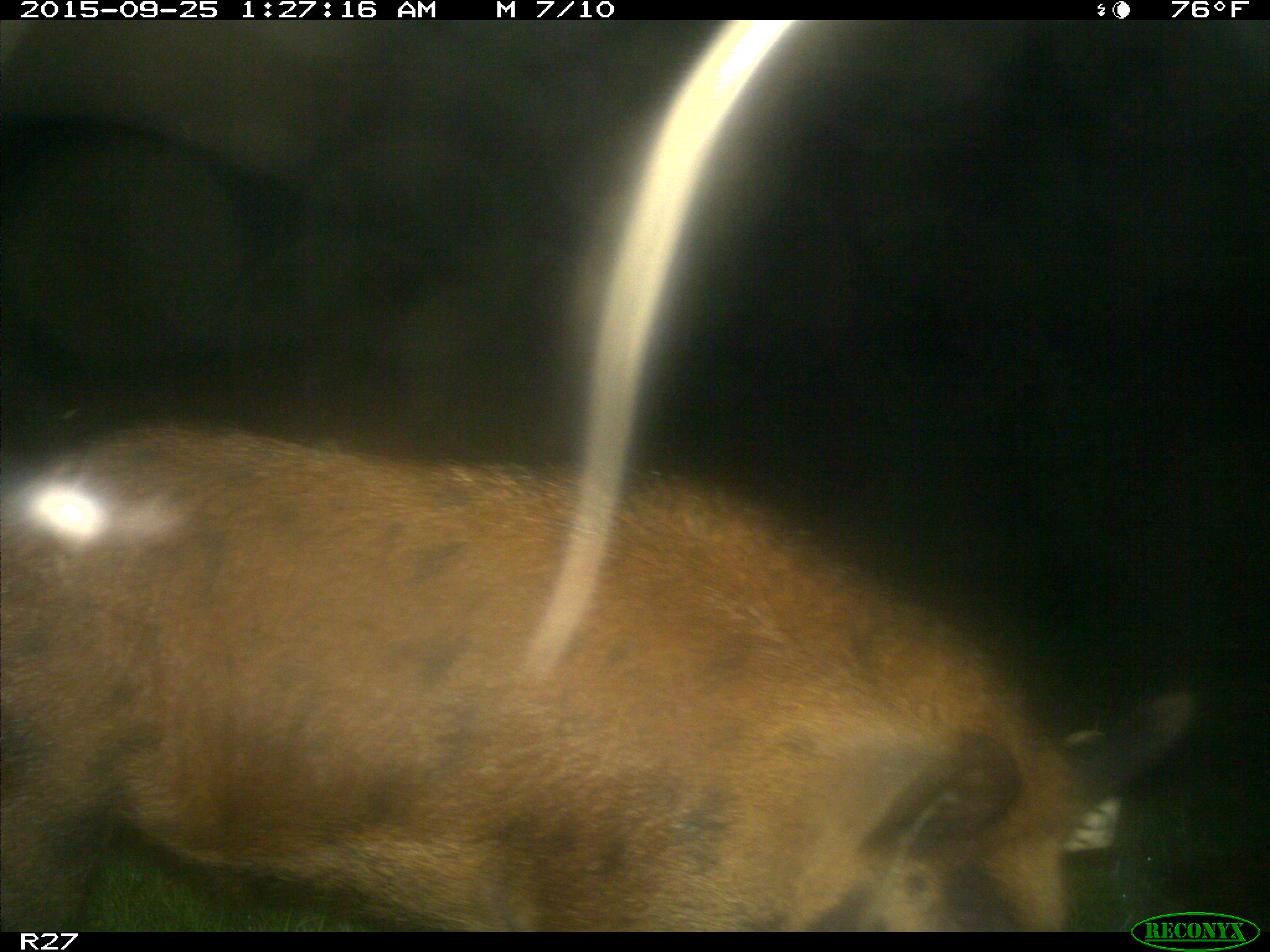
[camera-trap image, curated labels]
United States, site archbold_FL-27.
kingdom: Animalia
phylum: Chordata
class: Mammalia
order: Artiodactyla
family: Suidae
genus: Sus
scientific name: Sus scrofa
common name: wild boar